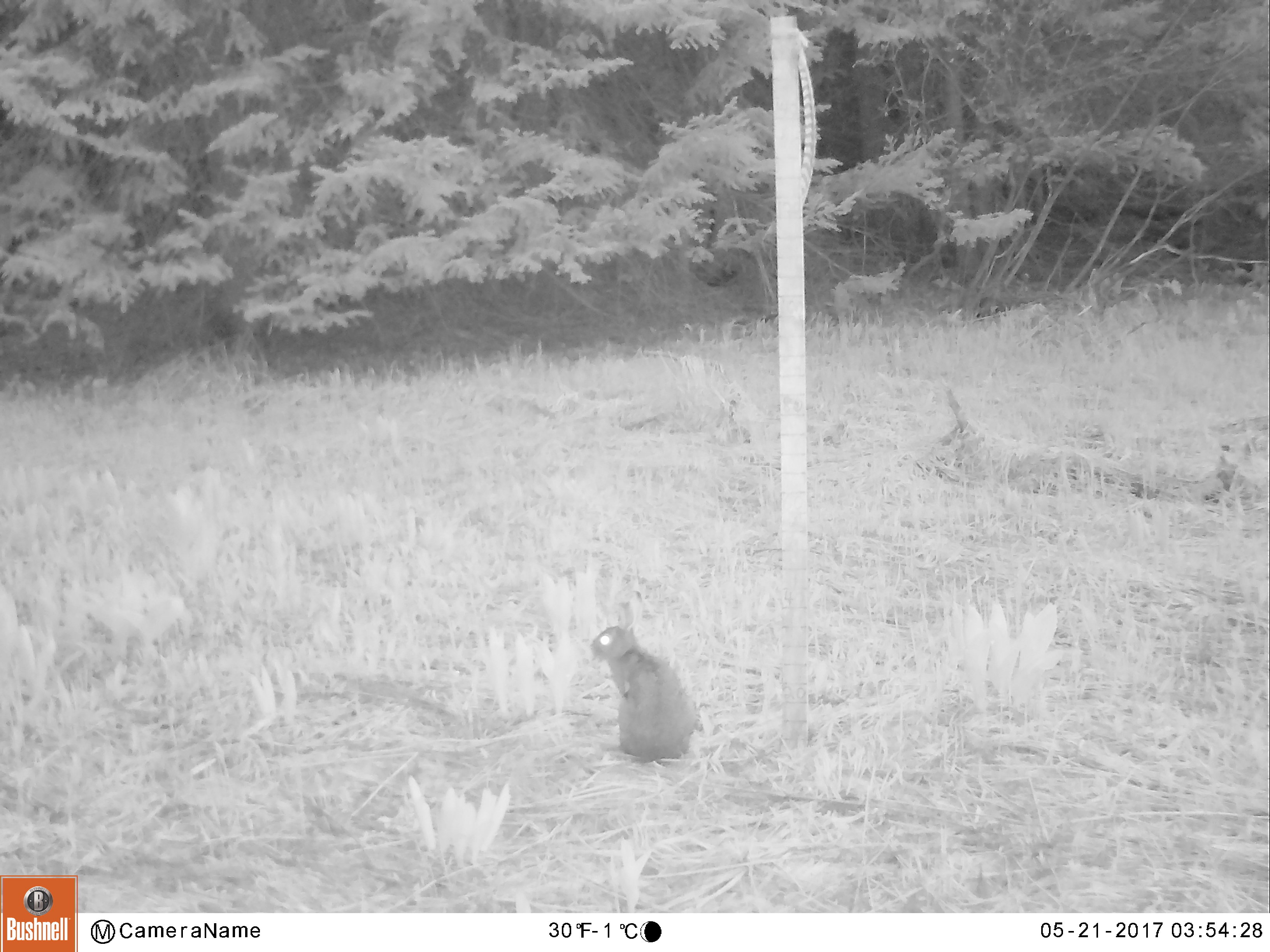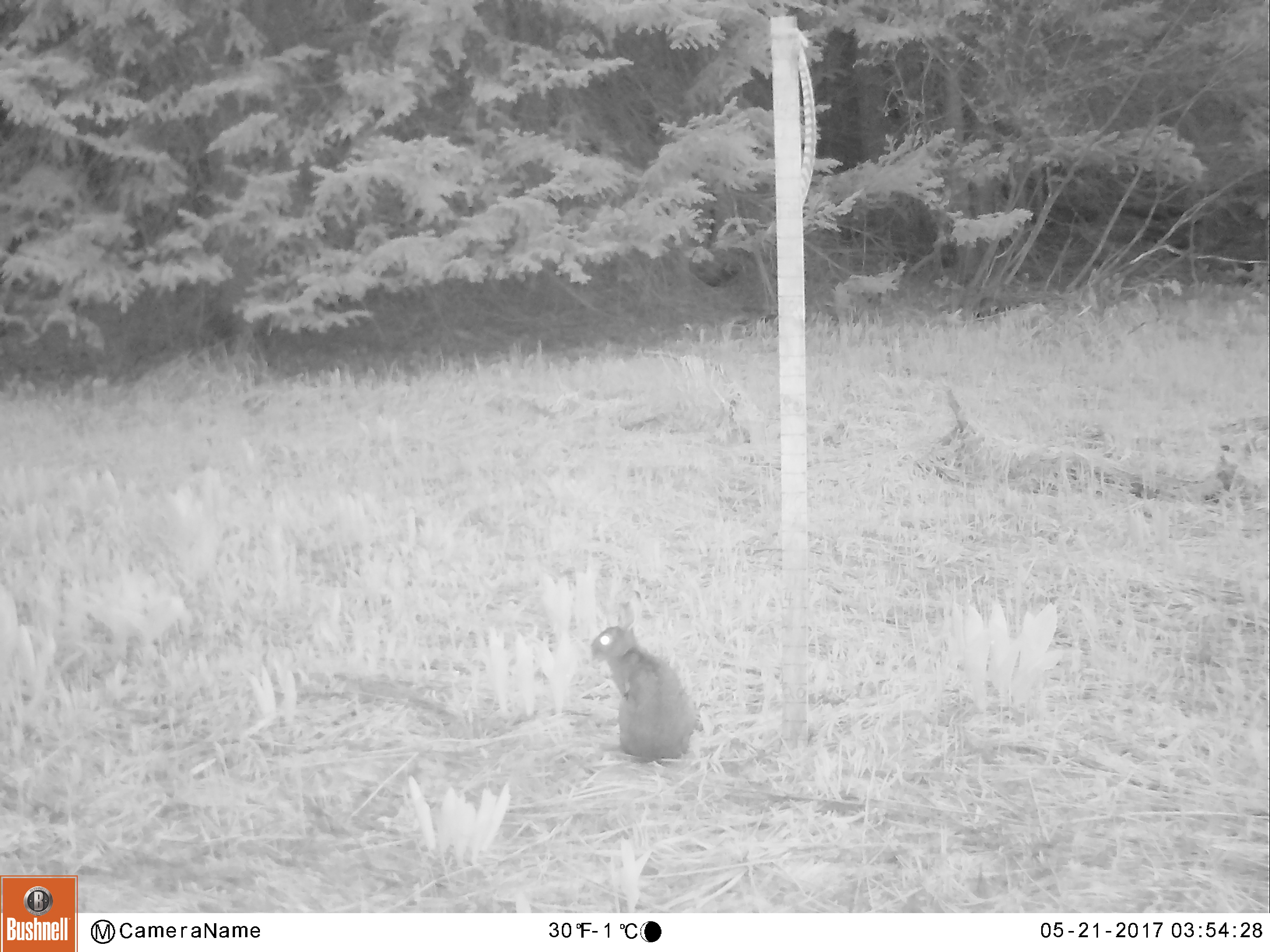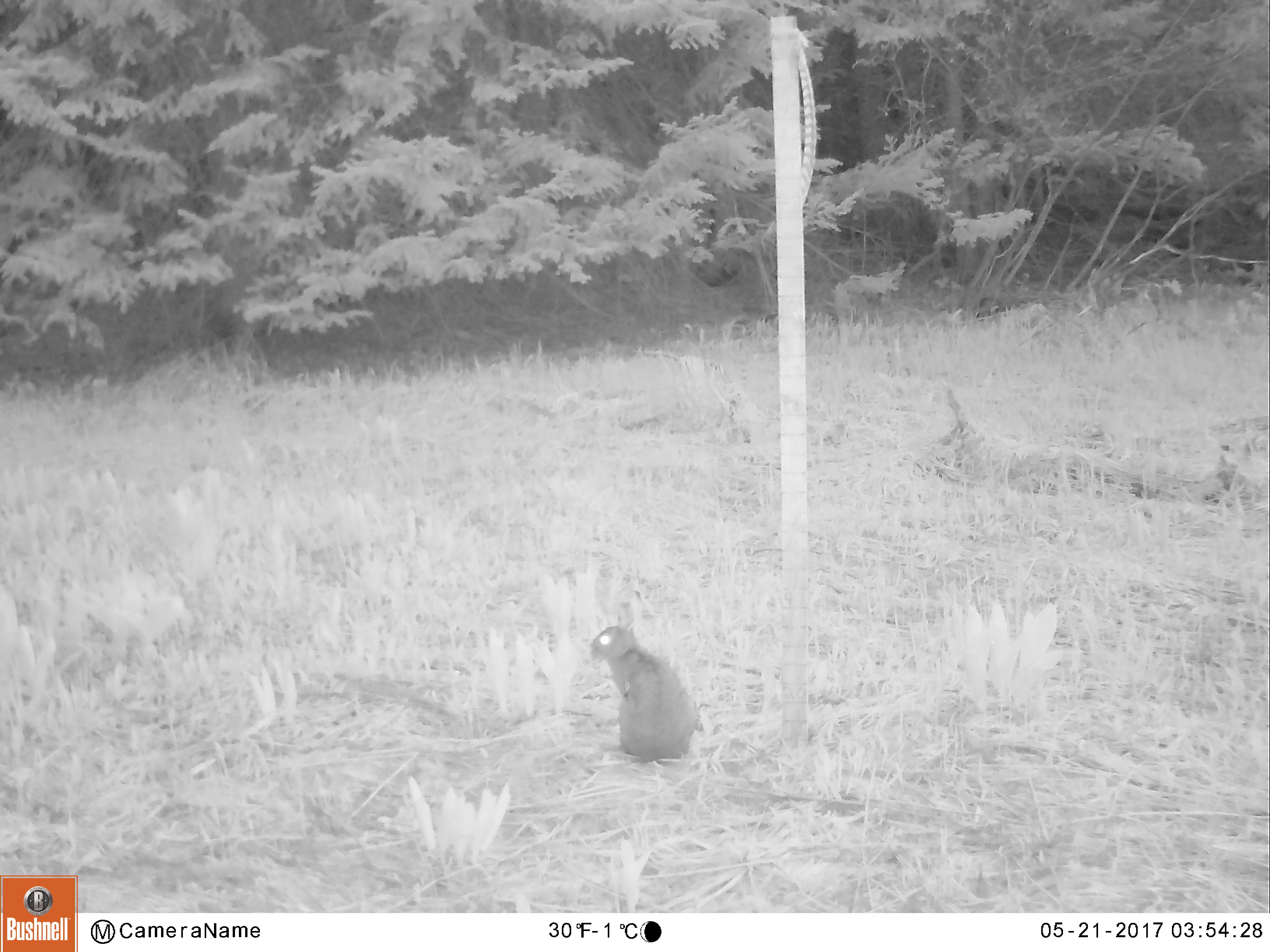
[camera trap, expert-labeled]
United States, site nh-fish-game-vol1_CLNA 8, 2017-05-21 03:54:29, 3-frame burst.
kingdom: Animalia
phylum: Chordata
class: Mammalia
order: Lagomorpha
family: Leporidae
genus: Lepus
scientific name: Lepus americanus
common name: snowshoe hare